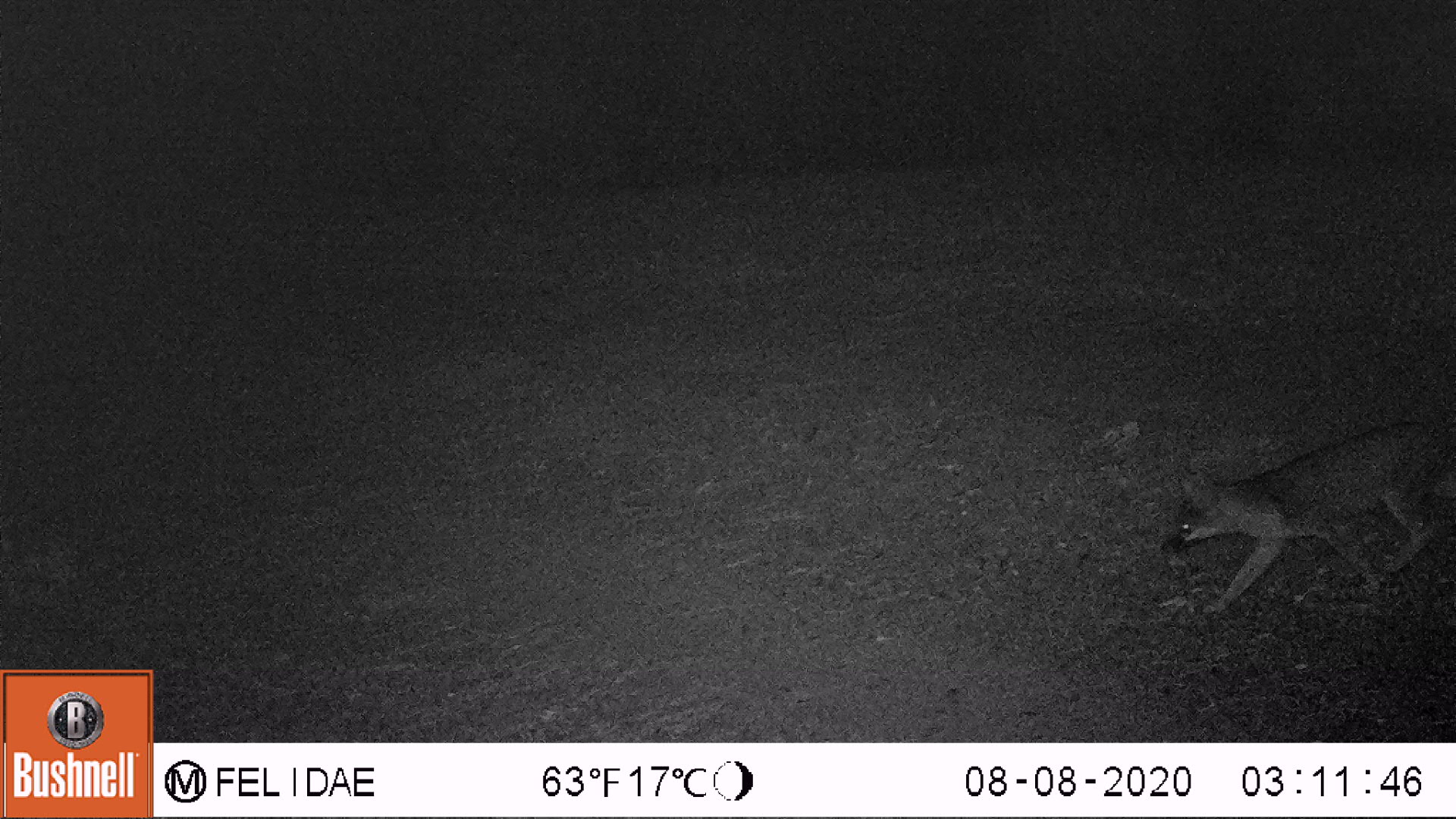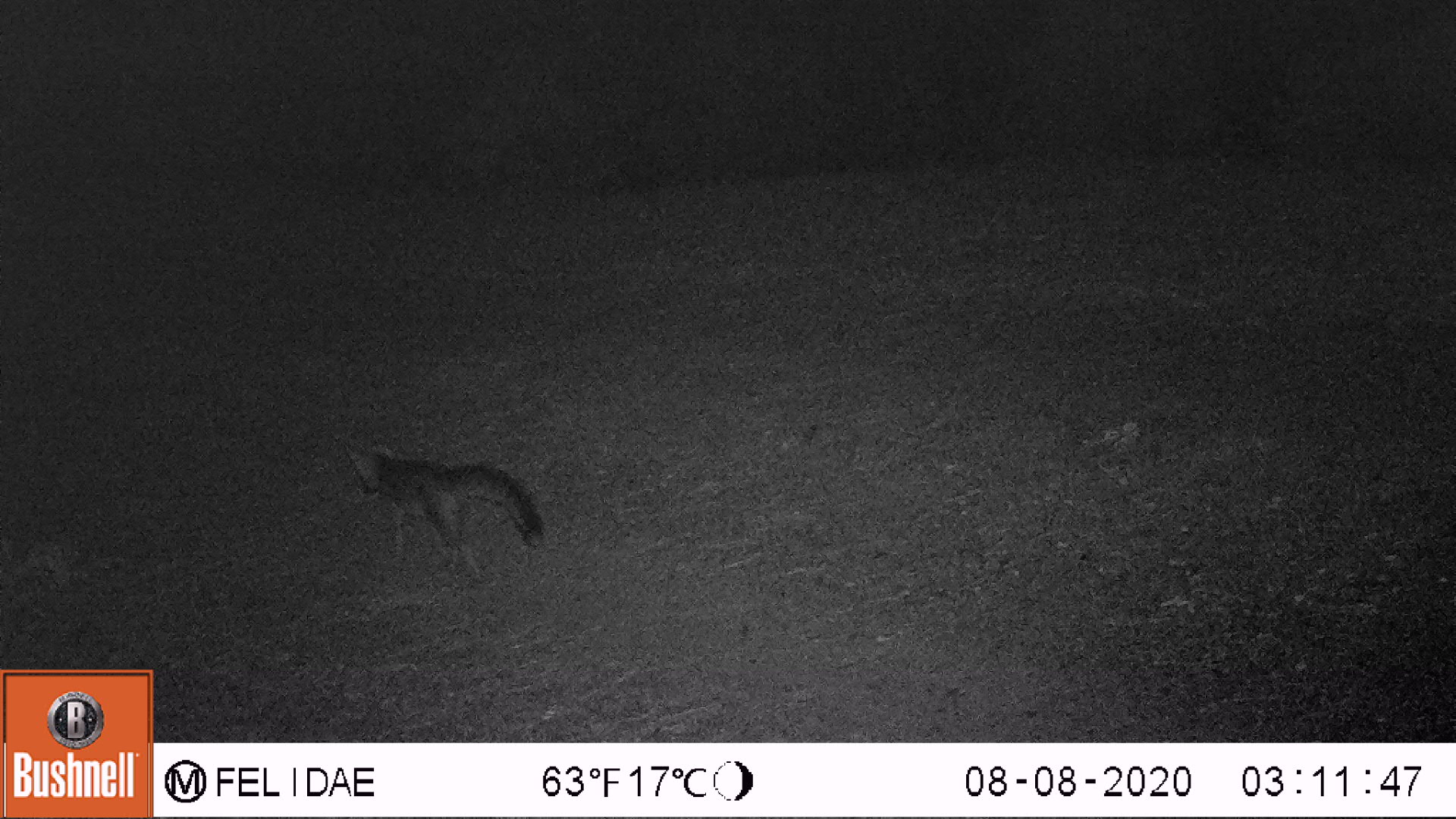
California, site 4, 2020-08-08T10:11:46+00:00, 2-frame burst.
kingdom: Animalia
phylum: Chordata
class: Mammalia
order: Carnivora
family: Canidae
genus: Urocyon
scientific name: Urocyon cinereoargenteus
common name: gray fox